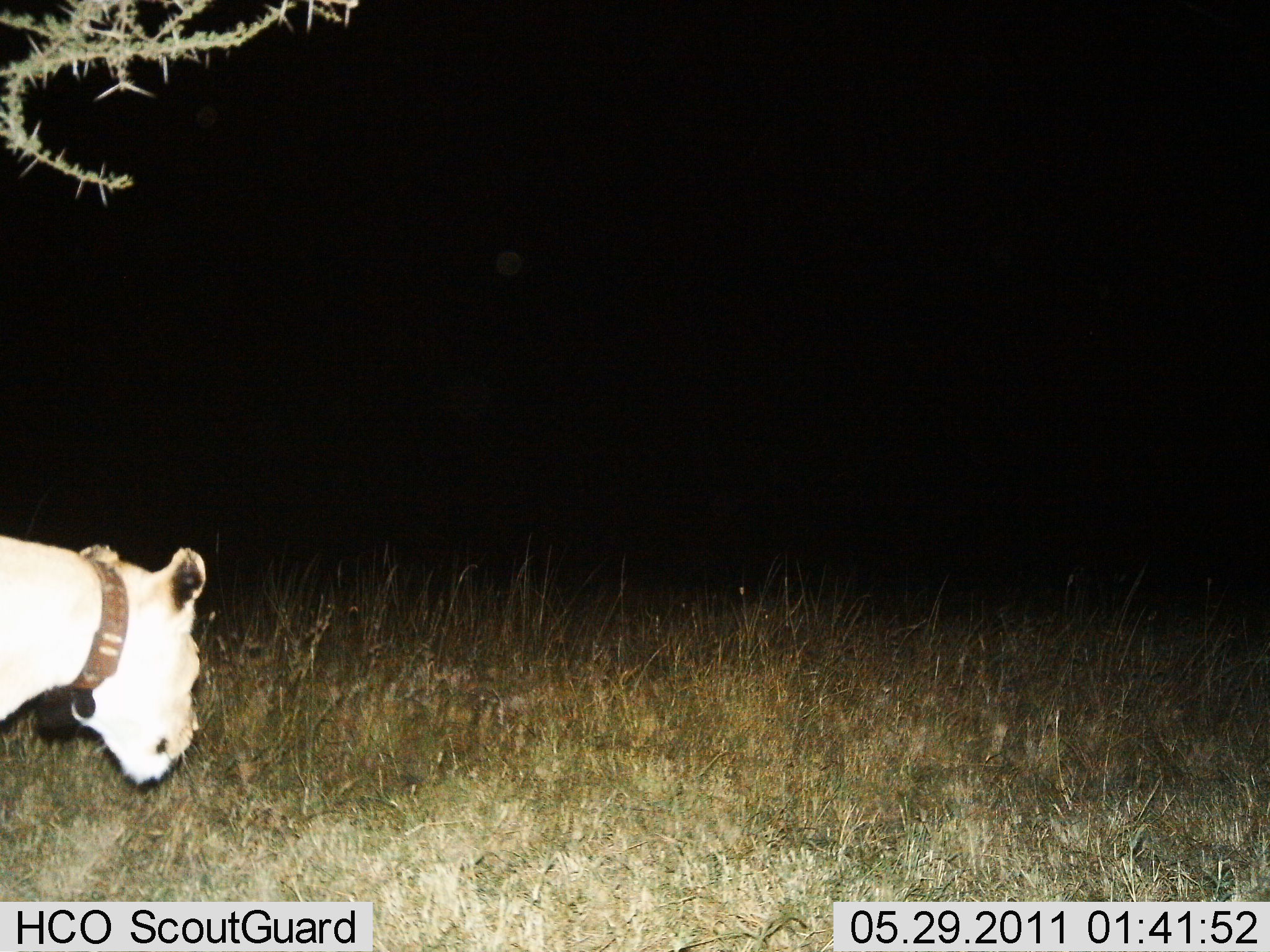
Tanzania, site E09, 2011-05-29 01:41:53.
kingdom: Animalia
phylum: Chordata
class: Mammalia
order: Carnivora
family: Felidae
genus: Panthera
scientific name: Panthera leo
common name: lion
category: lionfemale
Lionfemale (lion) (Panthera leo), count 1. Behavior (volunteer vote fractions): standing 27%, resting 0%, moving 82%, interacting 0%. Young present (vote fraction): 0%. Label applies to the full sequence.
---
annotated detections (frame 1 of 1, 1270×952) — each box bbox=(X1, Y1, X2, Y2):
animal: bbox=(0, 528, 207, 789)